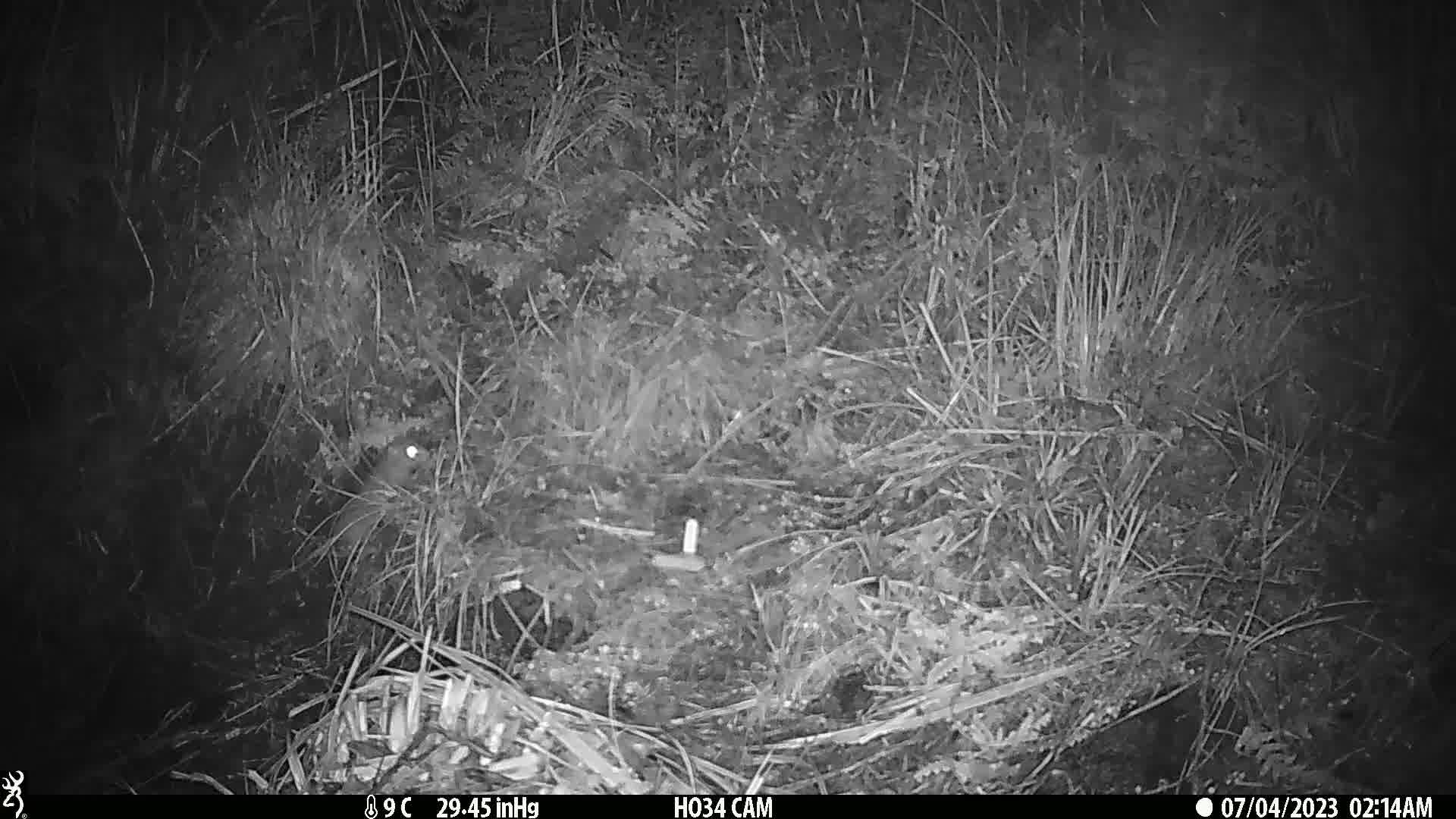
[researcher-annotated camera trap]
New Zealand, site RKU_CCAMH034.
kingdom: Animalia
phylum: Chordata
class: Mammalia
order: Rodentia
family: Muridae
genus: Rattus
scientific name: Rattus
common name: rat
Rat (Rattus).